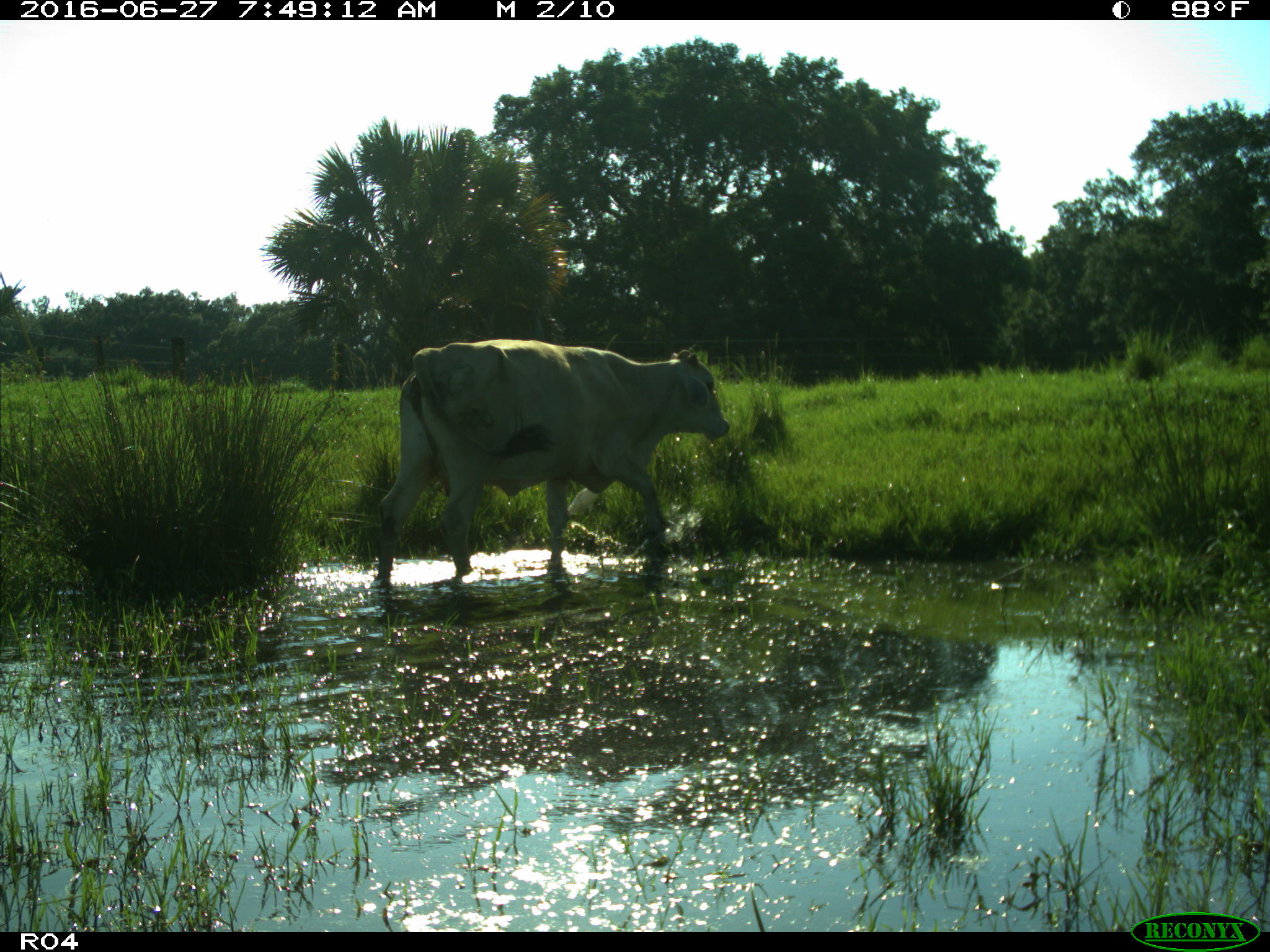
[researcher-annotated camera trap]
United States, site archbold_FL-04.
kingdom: Animalia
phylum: Chordata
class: Mammalia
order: Artiodactyla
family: Bovidae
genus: Bos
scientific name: Bos taurus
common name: domestic cow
Bos taurus (domestic cow).